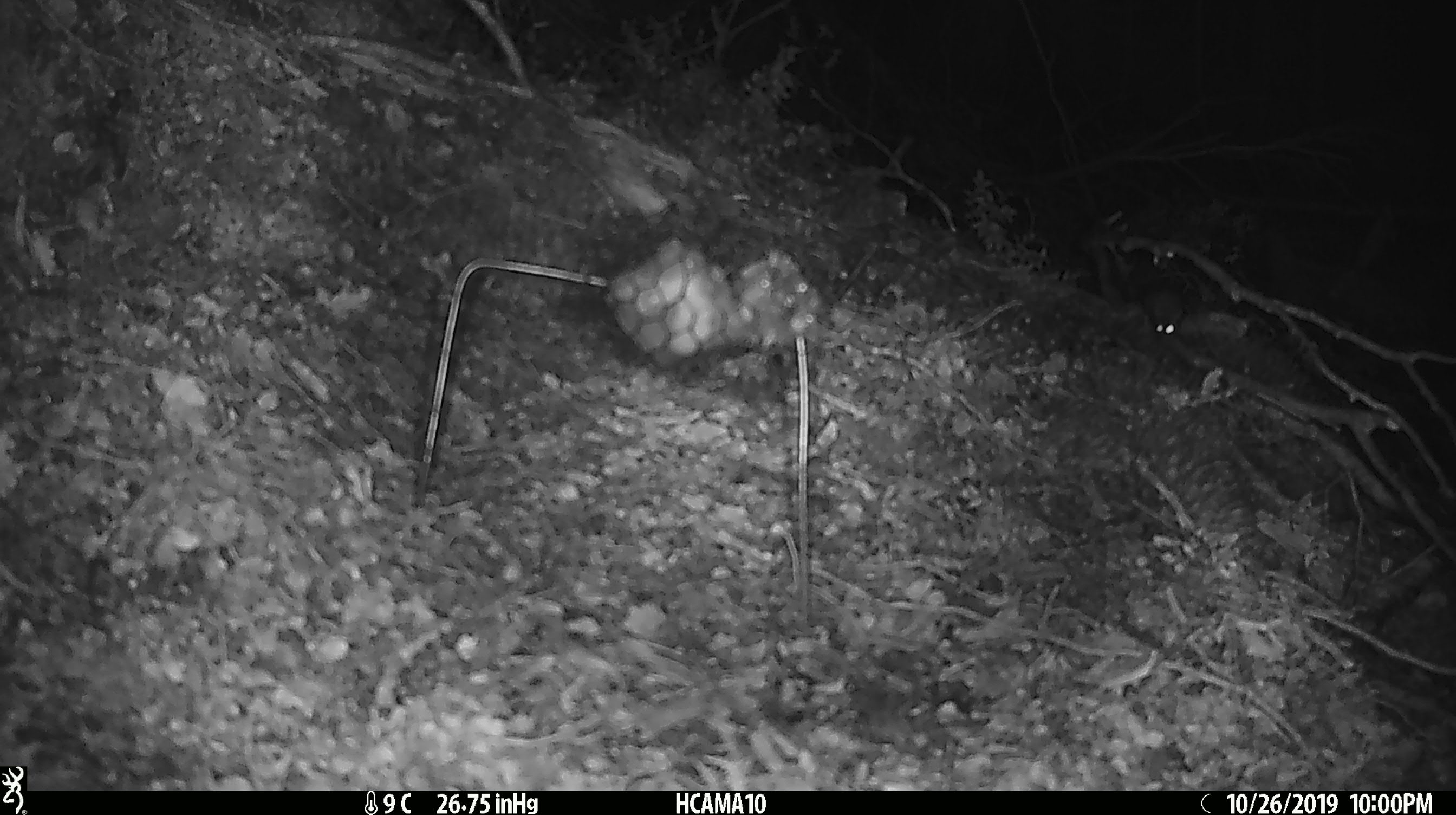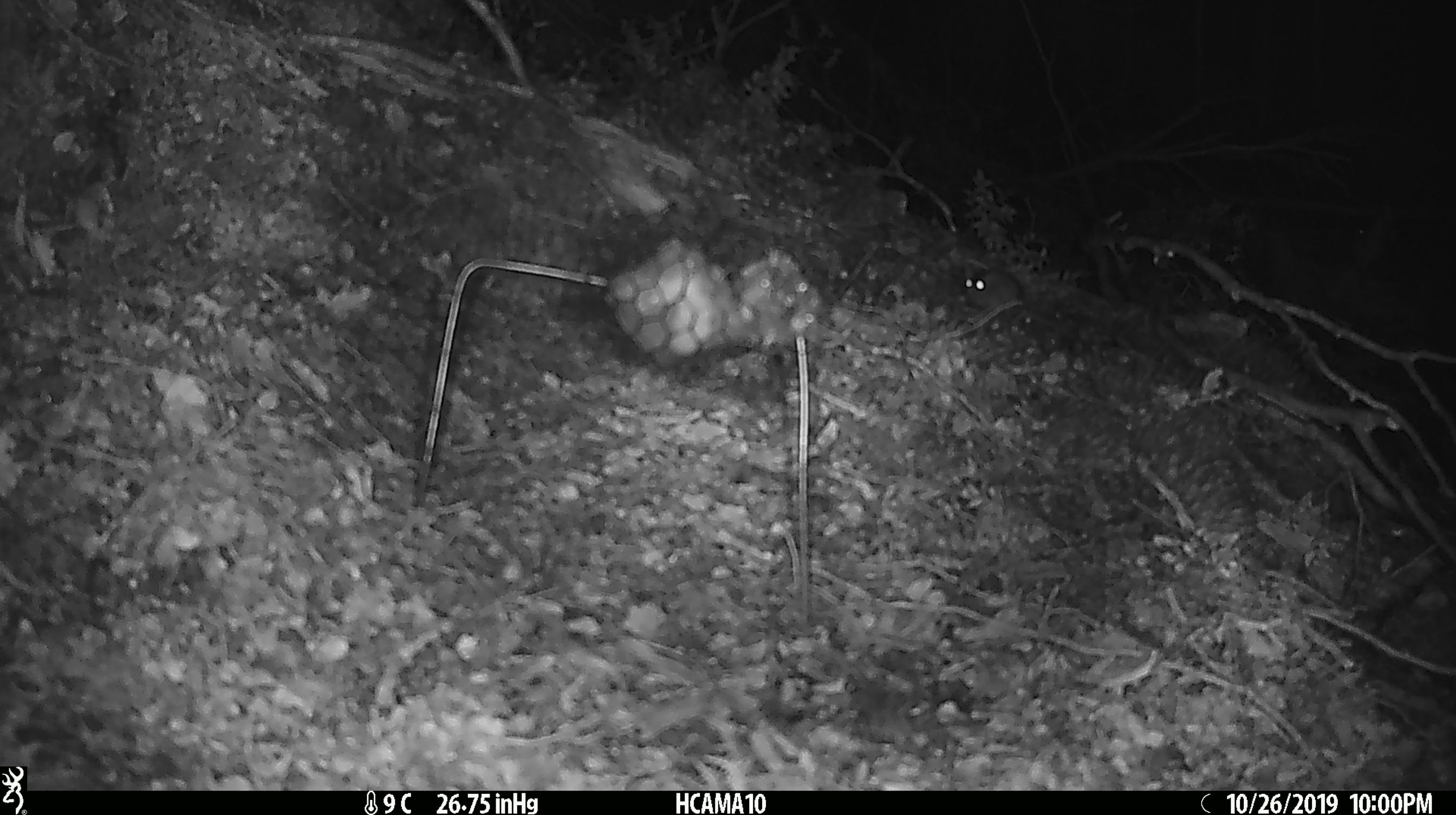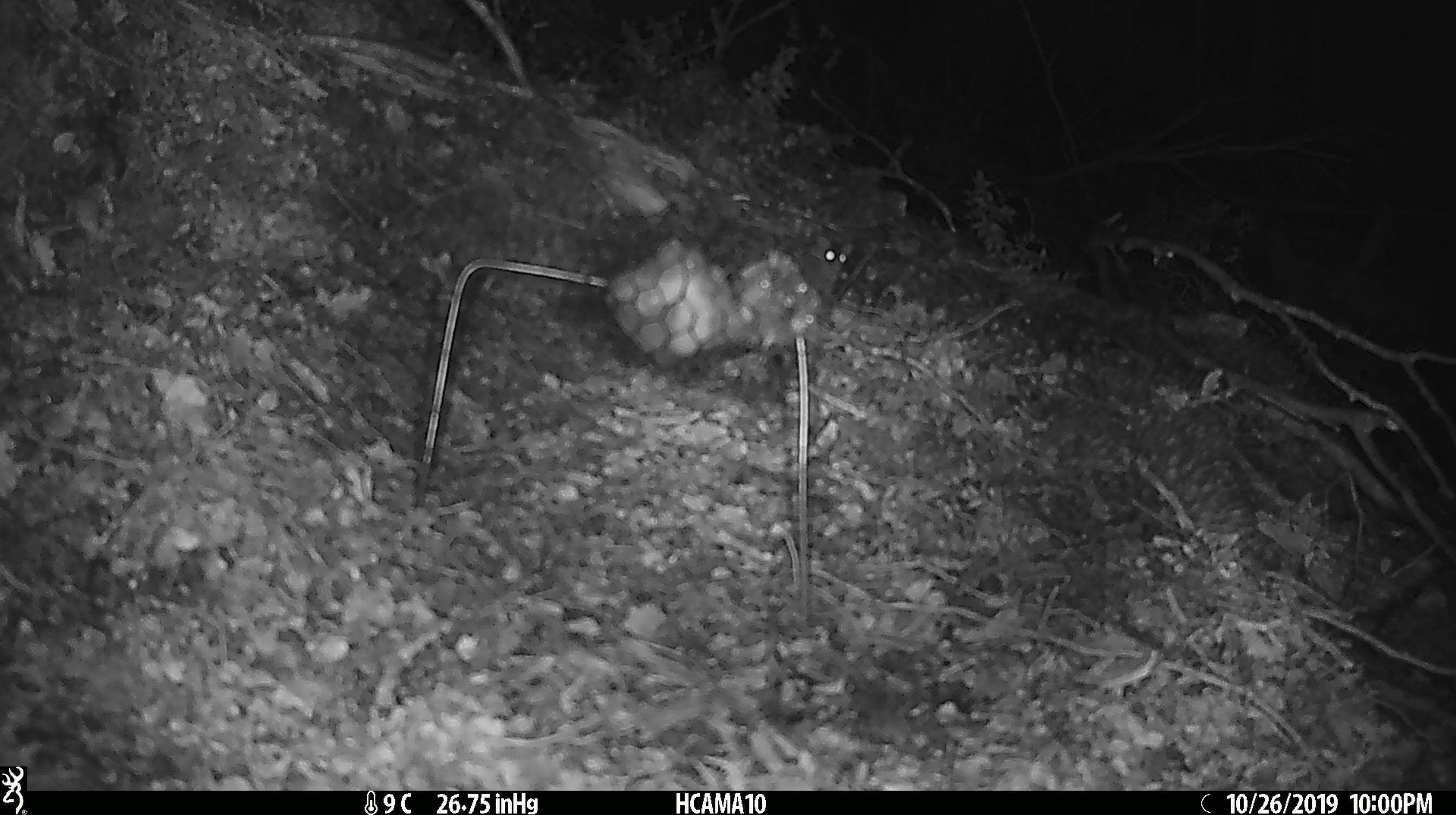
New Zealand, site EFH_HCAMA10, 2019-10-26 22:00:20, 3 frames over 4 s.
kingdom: Animalia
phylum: Chordata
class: Mammalia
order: Rodentia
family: Muridae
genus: Mus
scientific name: Mus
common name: mouse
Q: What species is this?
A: Mouse (Mus).